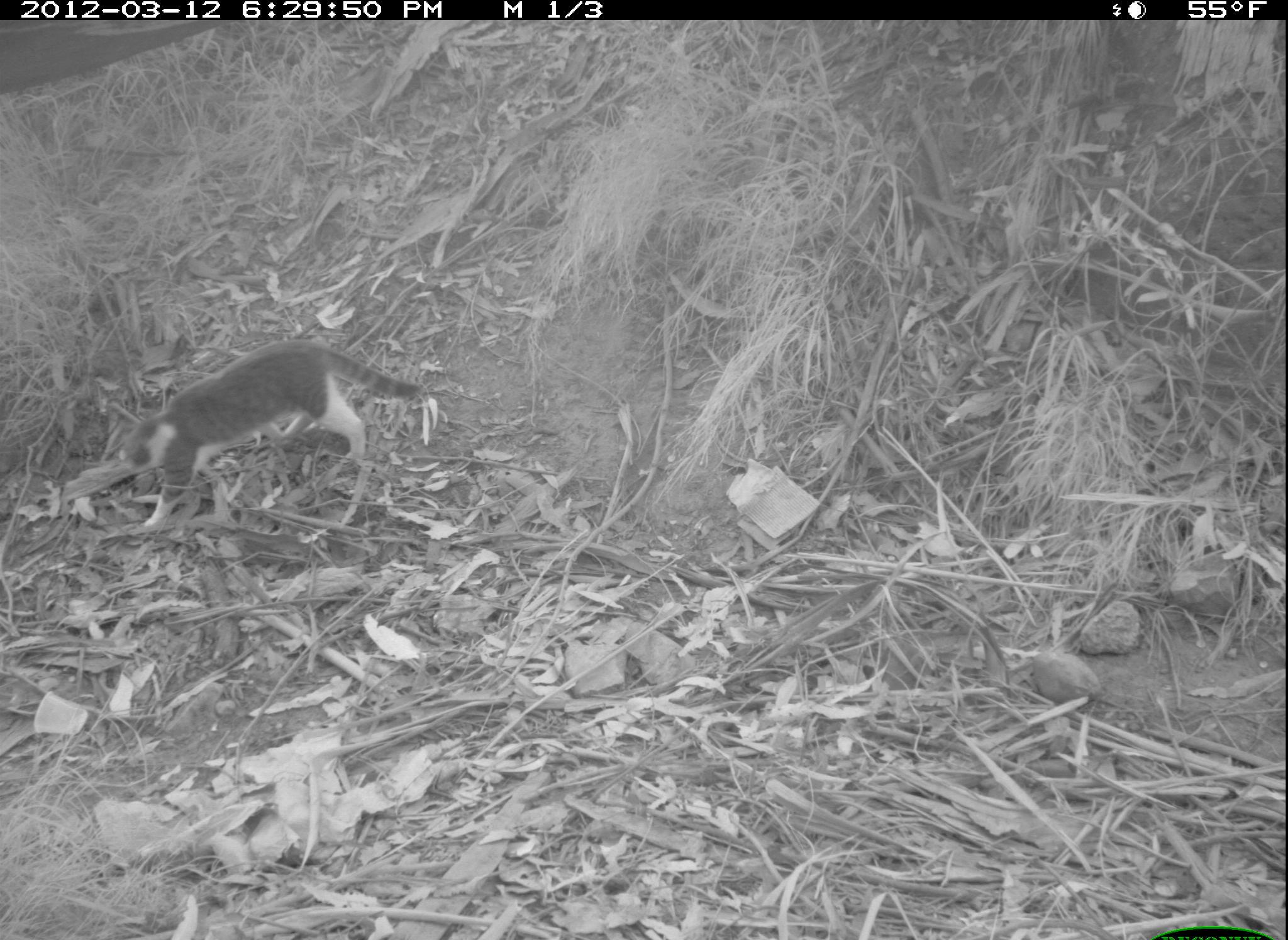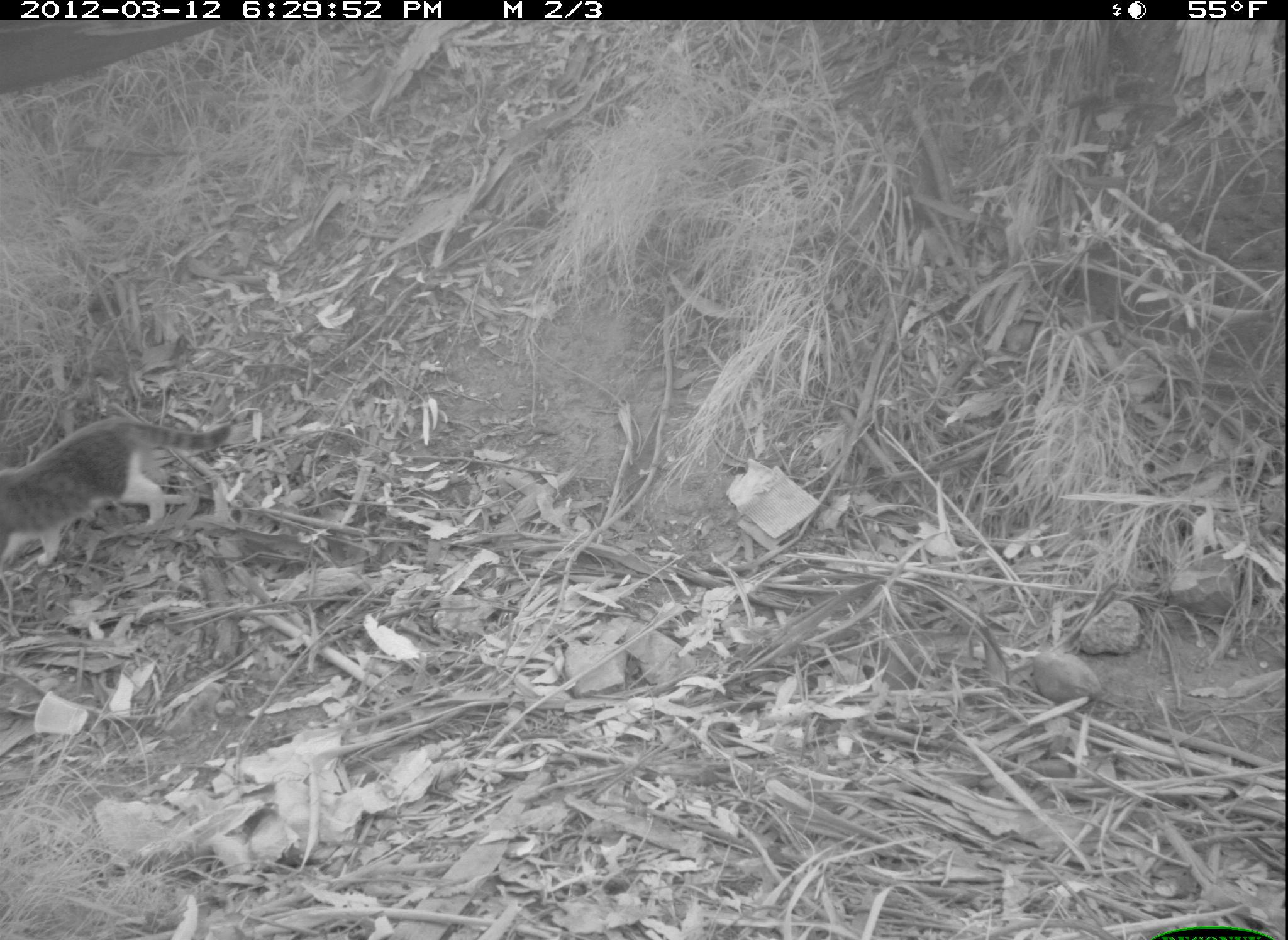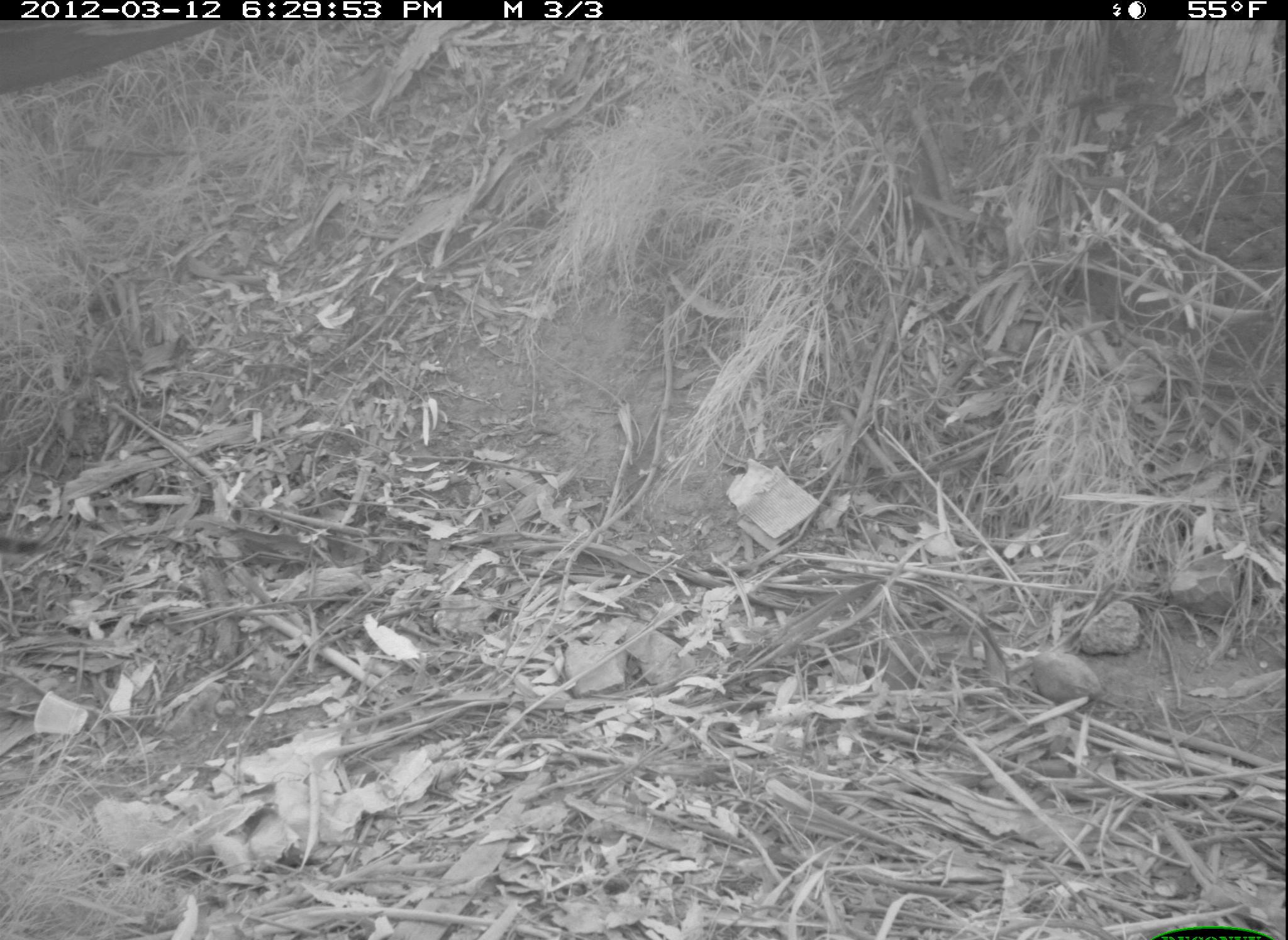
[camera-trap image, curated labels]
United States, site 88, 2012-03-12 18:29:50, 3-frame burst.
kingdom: Animalia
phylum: Chordata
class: Mammalia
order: Carnivora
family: Felidae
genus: Felis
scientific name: Felis catus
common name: cat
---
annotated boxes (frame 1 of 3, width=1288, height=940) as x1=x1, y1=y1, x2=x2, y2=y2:
cat: x1=109, y1=333, x2=433, y2=540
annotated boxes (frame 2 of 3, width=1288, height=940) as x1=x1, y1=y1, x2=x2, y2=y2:
cat: x1=2, y1=412, x2=230, y2=565